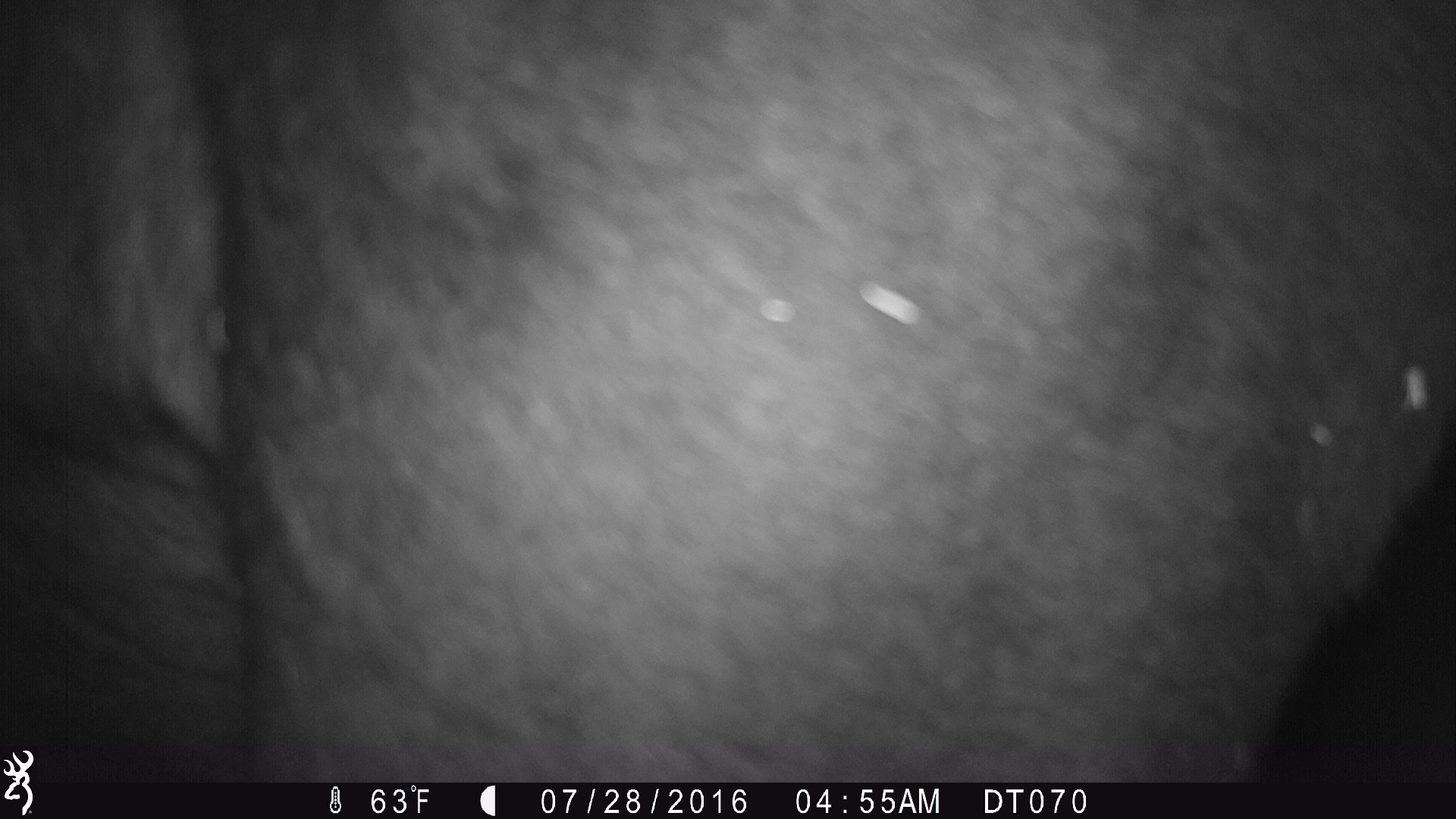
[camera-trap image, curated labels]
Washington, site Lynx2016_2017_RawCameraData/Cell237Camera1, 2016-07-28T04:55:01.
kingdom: Animalia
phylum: Chordata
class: Mammalia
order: Artiodactyla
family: Bovidae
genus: Bos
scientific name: Bos taurus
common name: domestic cattle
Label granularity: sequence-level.